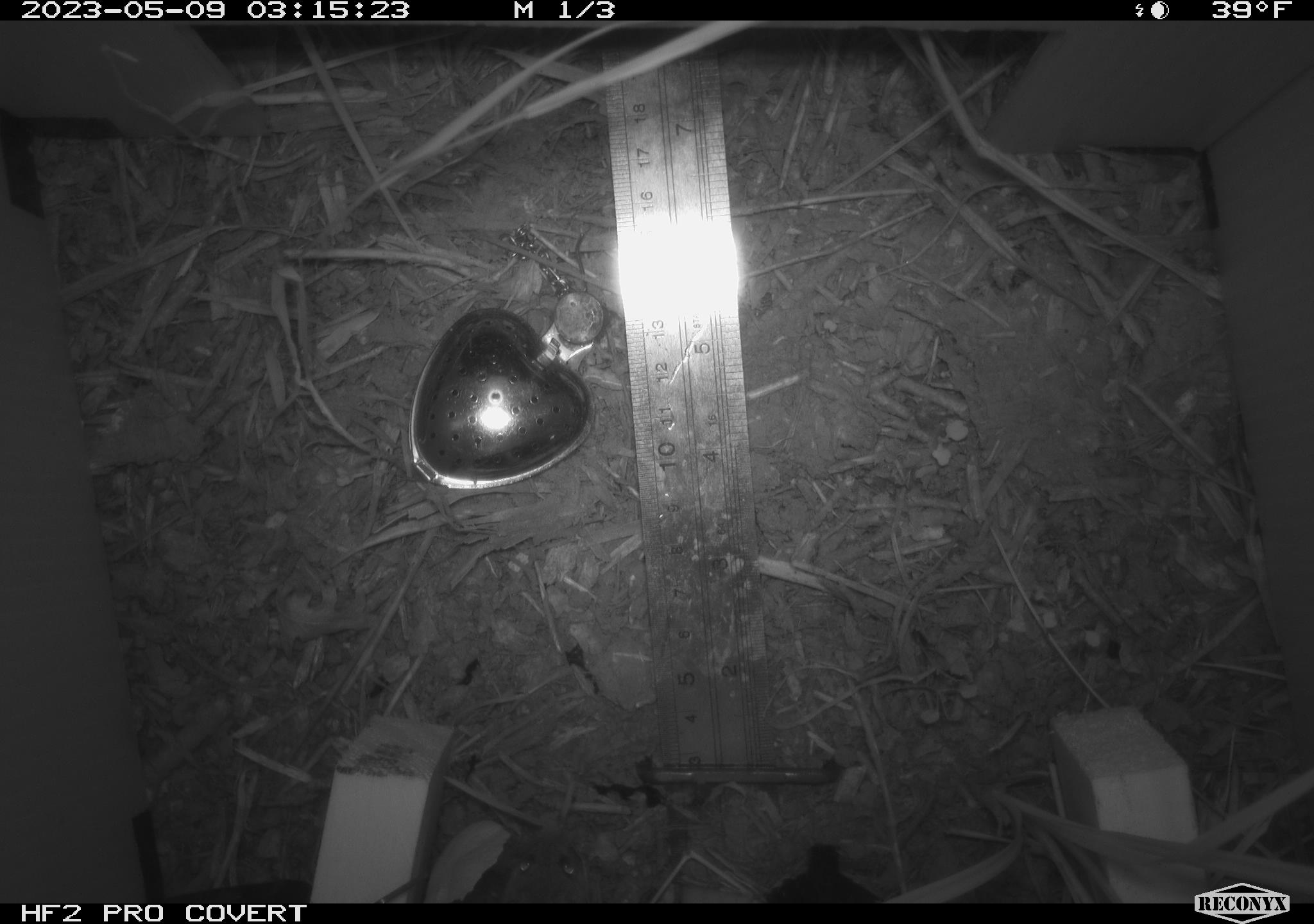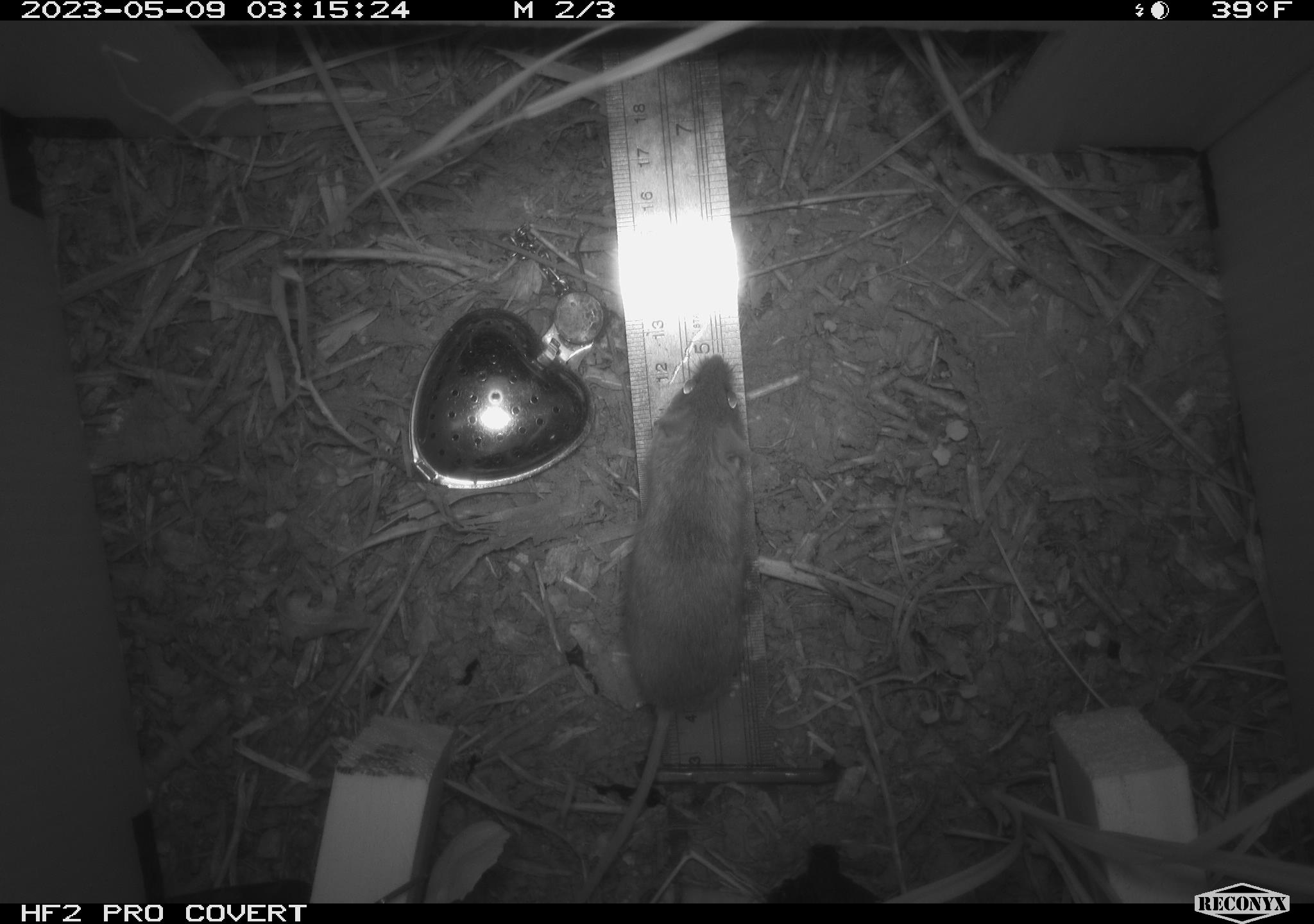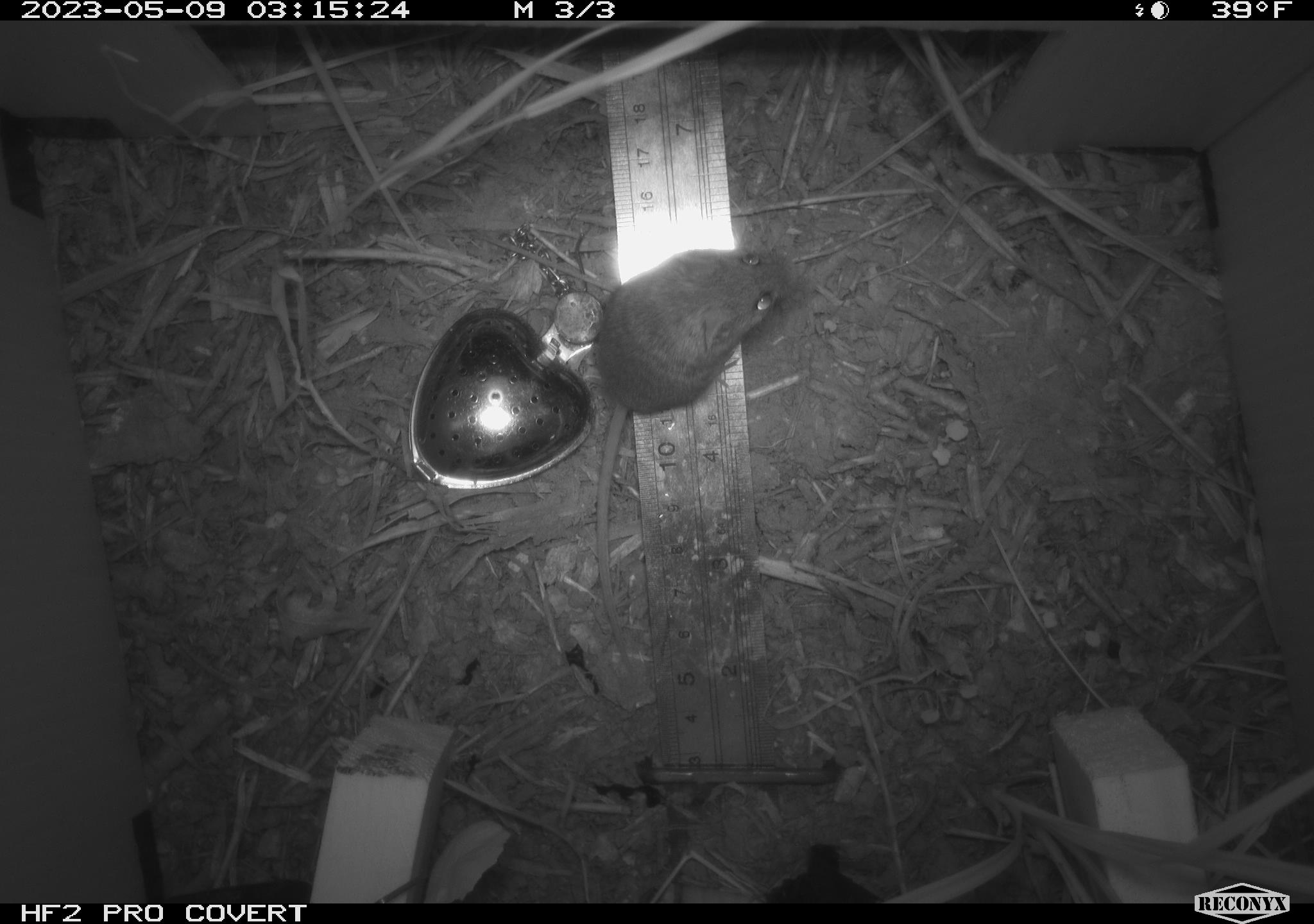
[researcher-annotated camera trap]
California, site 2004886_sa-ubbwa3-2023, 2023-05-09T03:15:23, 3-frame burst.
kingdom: Animalia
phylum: Chordata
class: Mammalia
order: Rodentia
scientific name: Rodentia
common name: mouse species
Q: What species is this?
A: Mouse species (Rodentia).